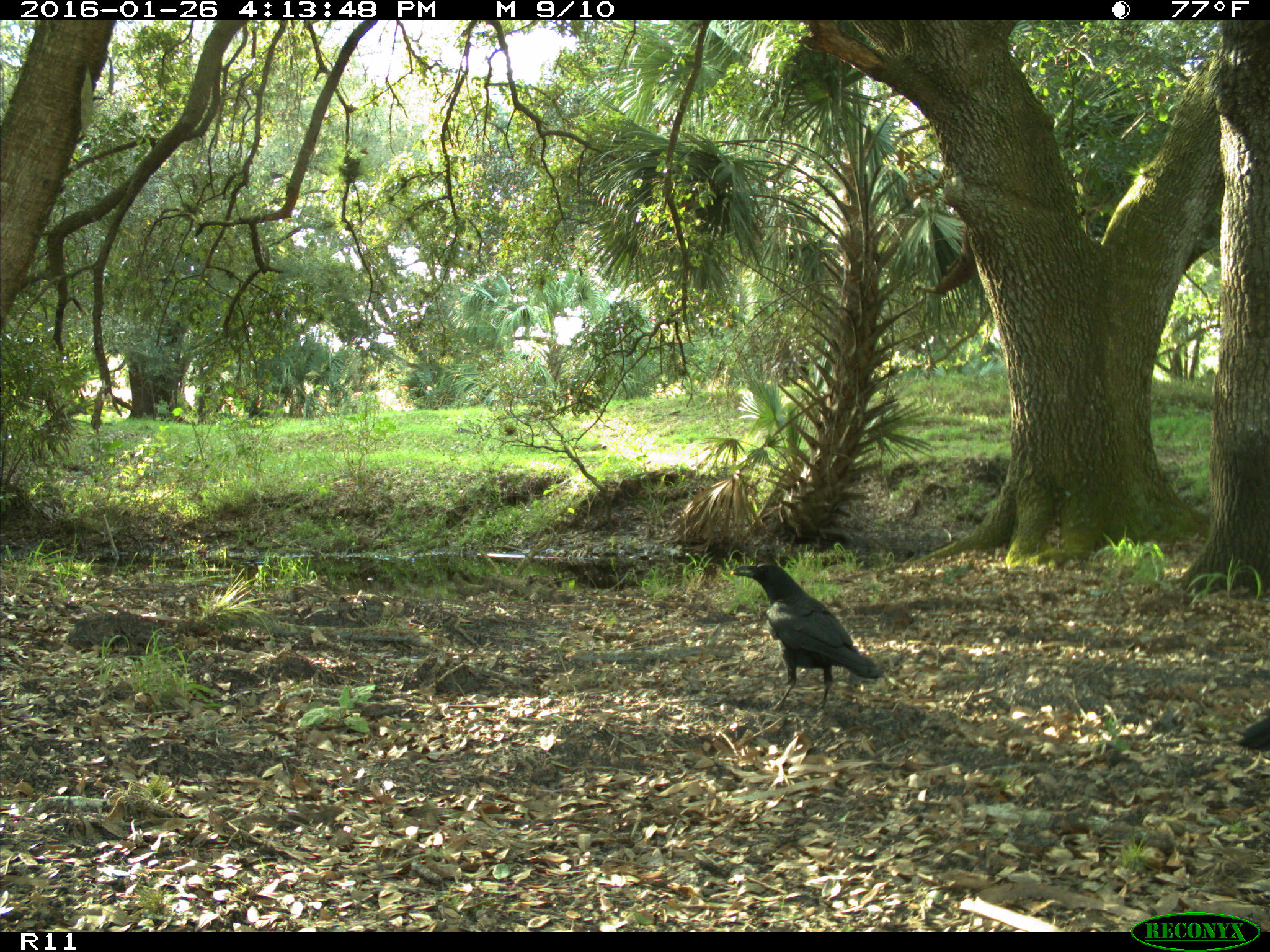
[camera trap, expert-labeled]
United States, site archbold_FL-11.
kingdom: Animalia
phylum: Chordata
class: Aves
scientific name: Aves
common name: birds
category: unidentified bird